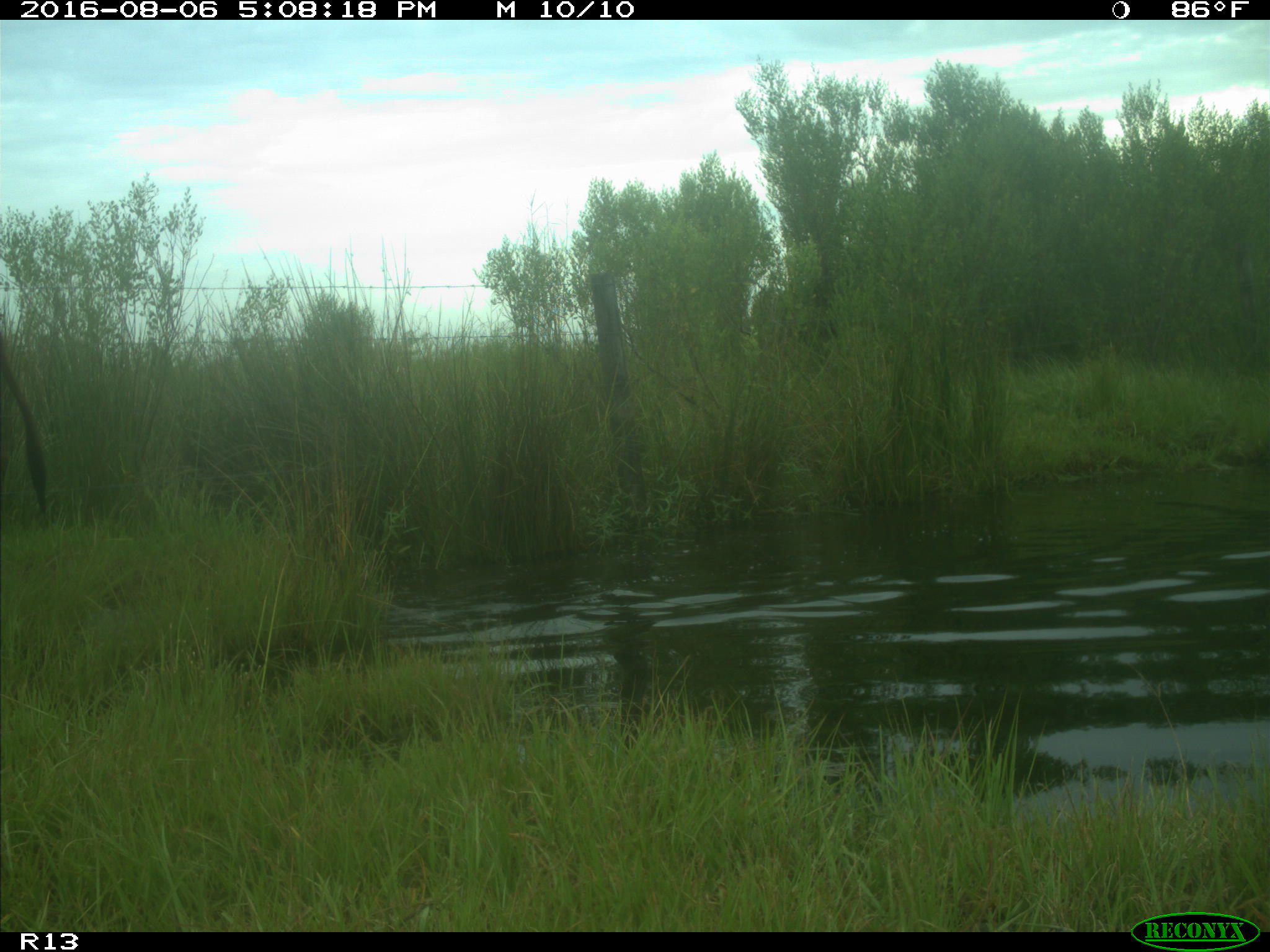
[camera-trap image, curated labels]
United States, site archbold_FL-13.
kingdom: Animalia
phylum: Chordata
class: Mammalia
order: Artiodactyla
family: Bovidae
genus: Bos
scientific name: Bos taurus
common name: domestic cow